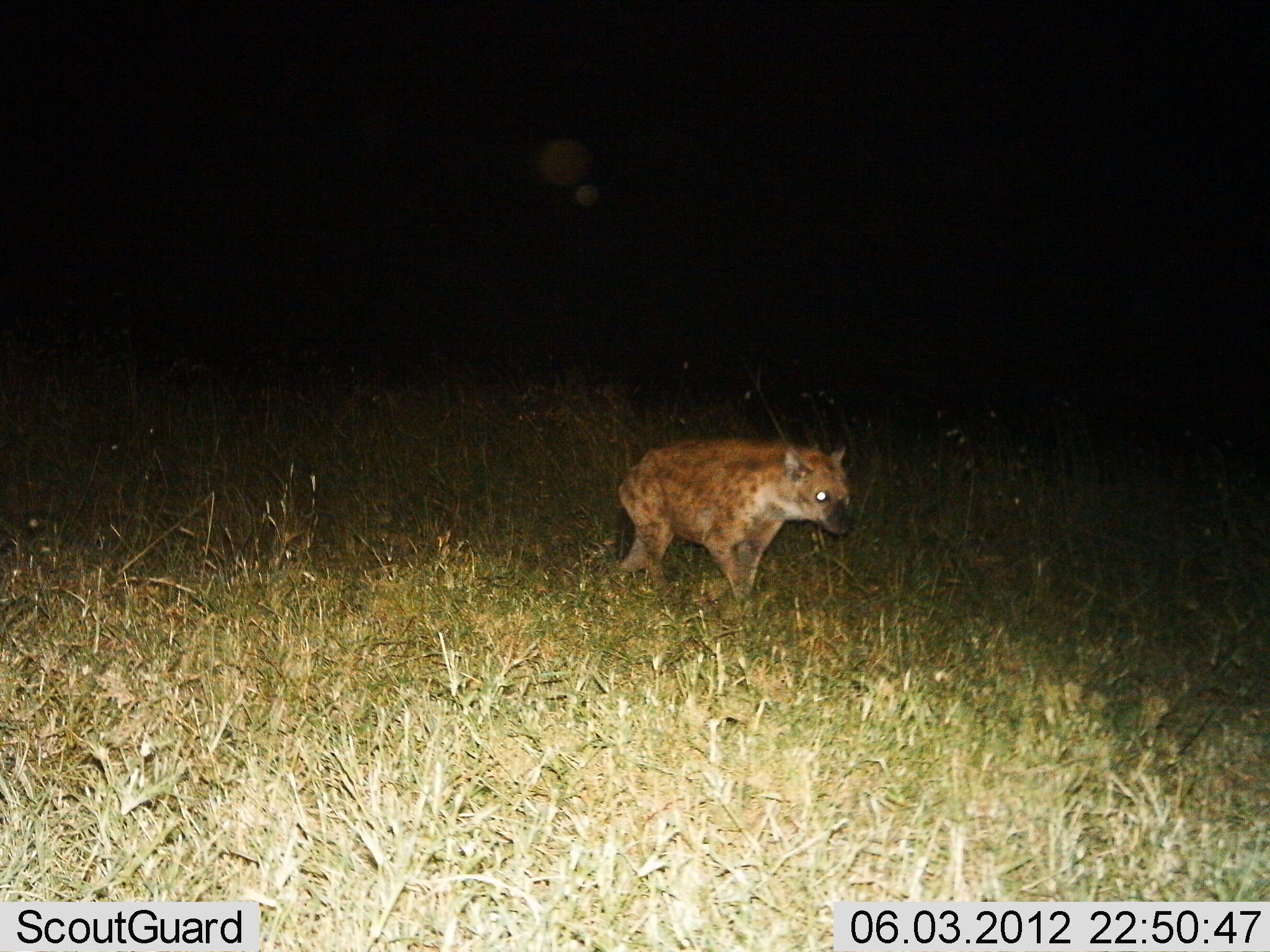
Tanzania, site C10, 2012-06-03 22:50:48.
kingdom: Animalia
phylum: Chordata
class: Mammalia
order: Carnivora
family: Hyaenidae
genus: Crocuta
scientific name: Crocuta crocuta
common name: spotted hyena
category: hyenaspotted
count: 1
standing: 40%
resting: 0%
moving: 60%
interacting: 0%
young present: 0%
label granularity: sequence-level